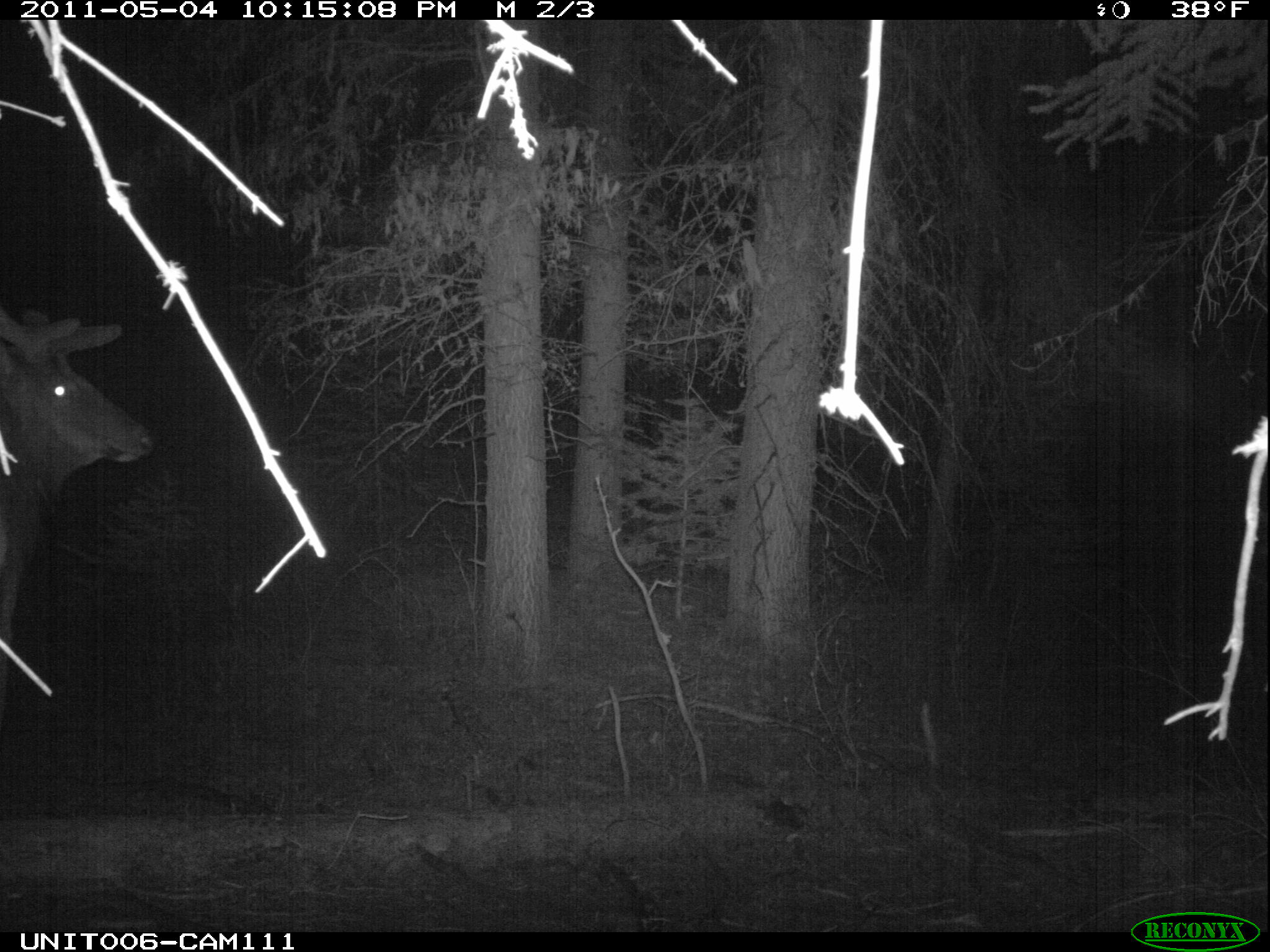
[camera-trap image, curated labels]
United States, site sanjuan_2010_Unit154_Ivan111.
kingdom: Animalia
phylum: Chordata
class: Mammalia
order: Artiodactyla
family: Cervidae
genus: Cervus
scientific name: Cervus elaphus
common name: red deer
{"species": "Cervus elaphus (red deer)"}